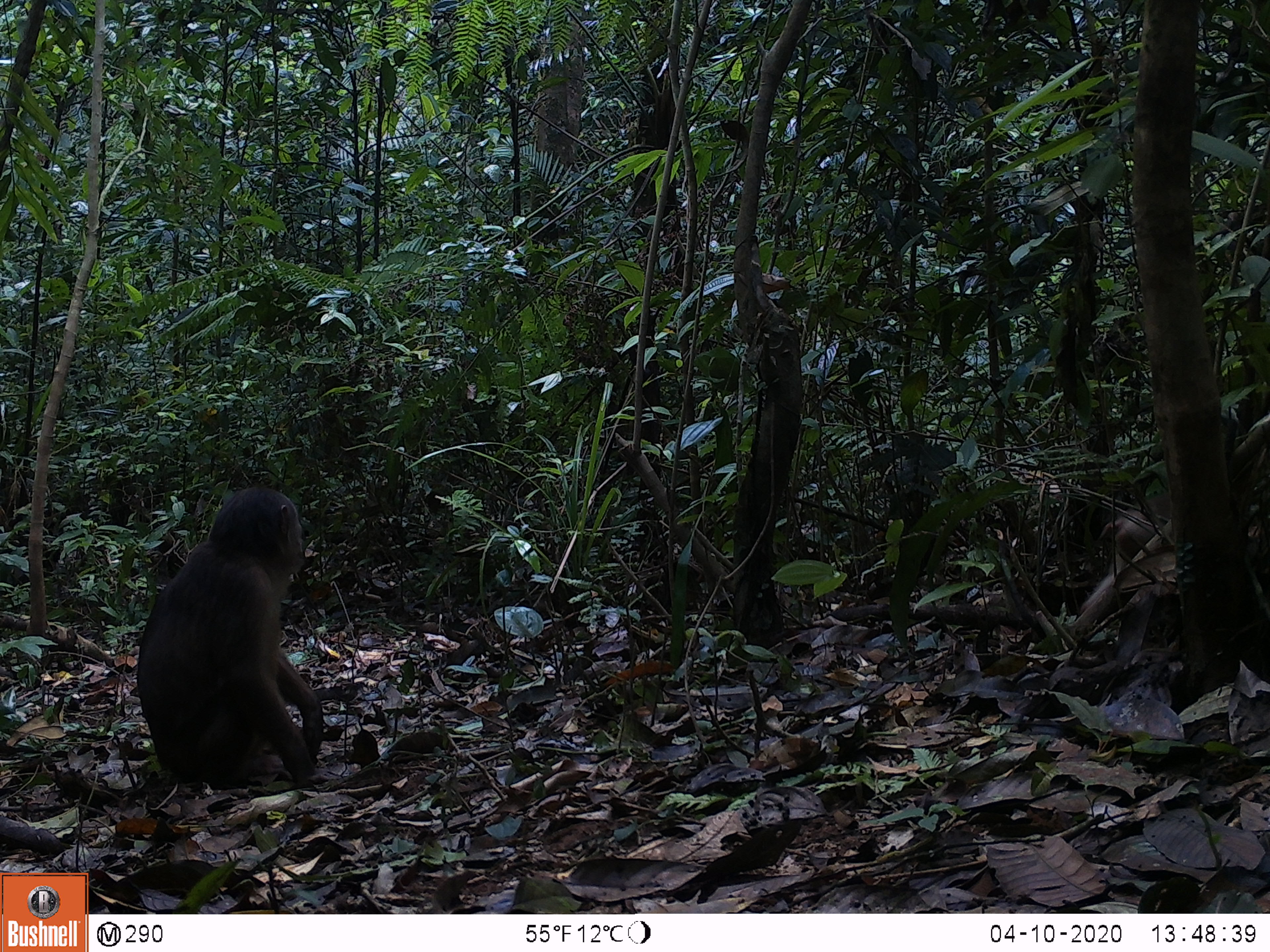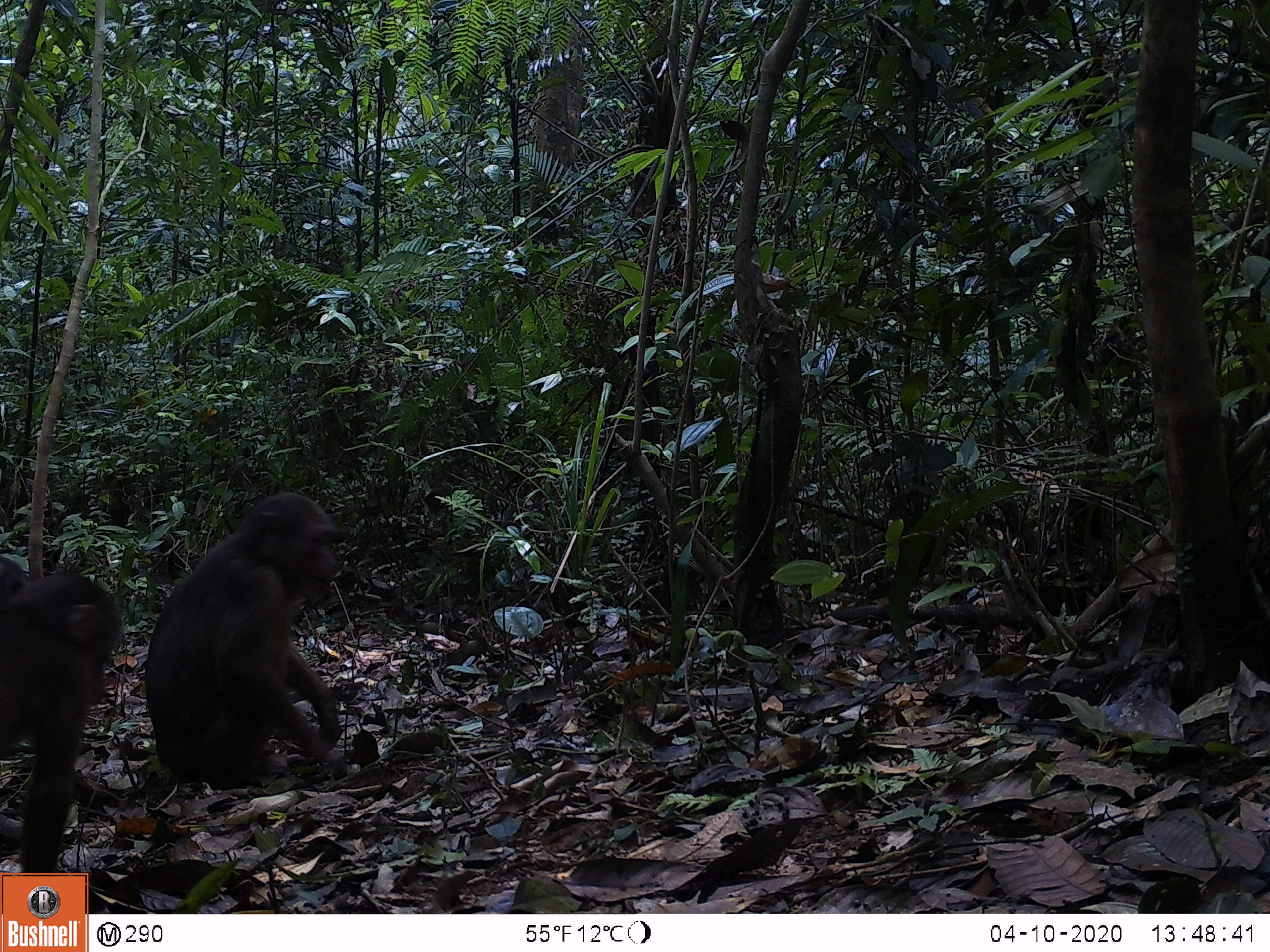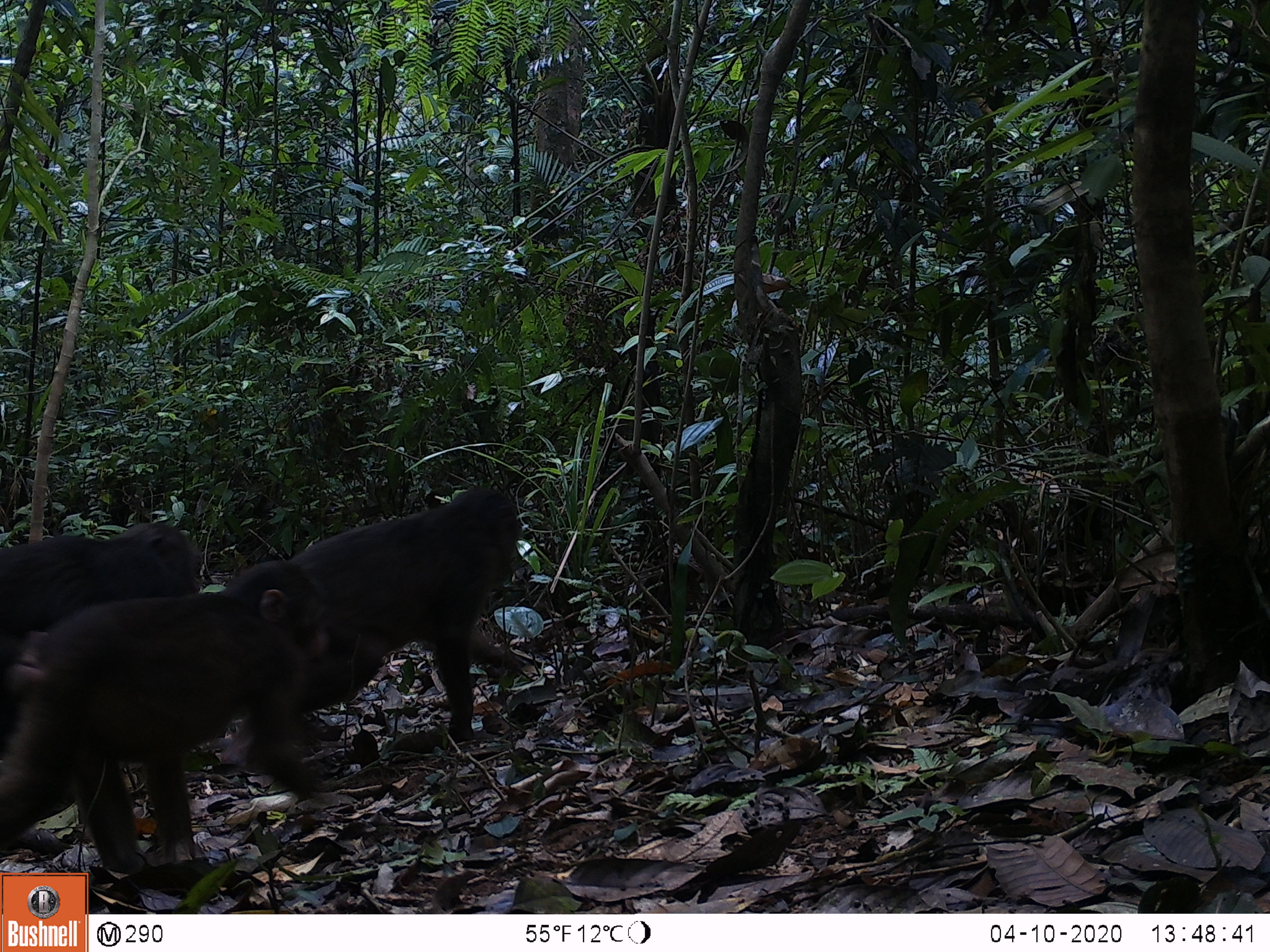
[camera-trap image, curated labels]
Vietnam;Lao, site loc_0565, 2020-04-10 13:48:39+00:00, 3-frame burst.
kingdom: Animalia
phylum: Chordata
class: Mammalia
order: Primates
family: Cercopithecidae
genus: Macaca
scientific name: Macaca arctoides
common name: stump-tailed macaque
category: stump tailed macaque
Stump tailed macaque (stump-tailed macaque) (Macaca arctoides). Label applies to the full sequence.